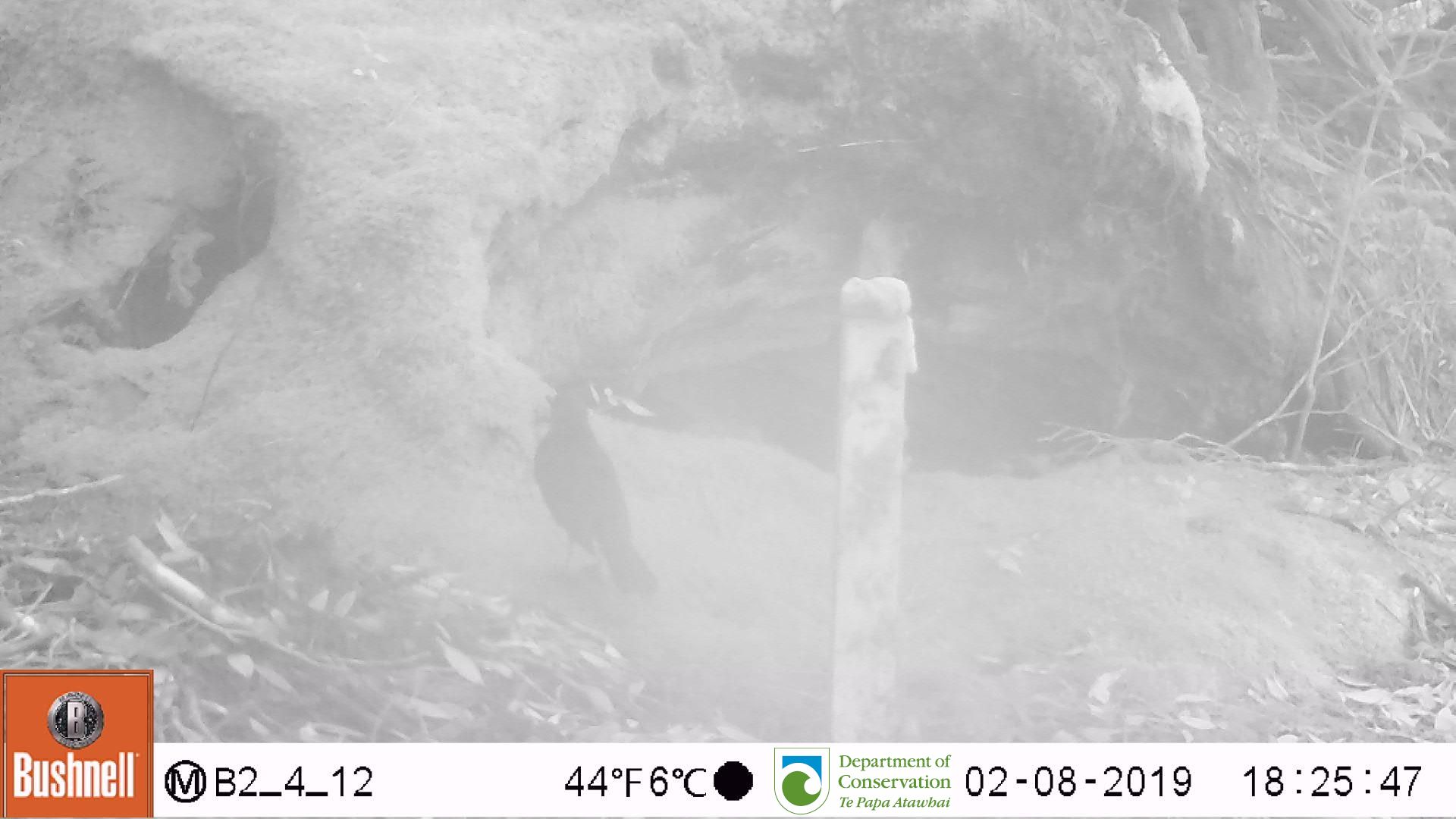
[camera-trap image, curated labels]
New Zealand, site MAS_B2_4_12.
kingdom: Animalia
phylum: Chordata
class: Aves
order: Passeriformes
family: Turdidae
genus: Turdus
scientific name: Turdus merula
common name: eurasian blackbird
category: blackbird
Blackbird (eurasian blackbird) (Turdus merula).